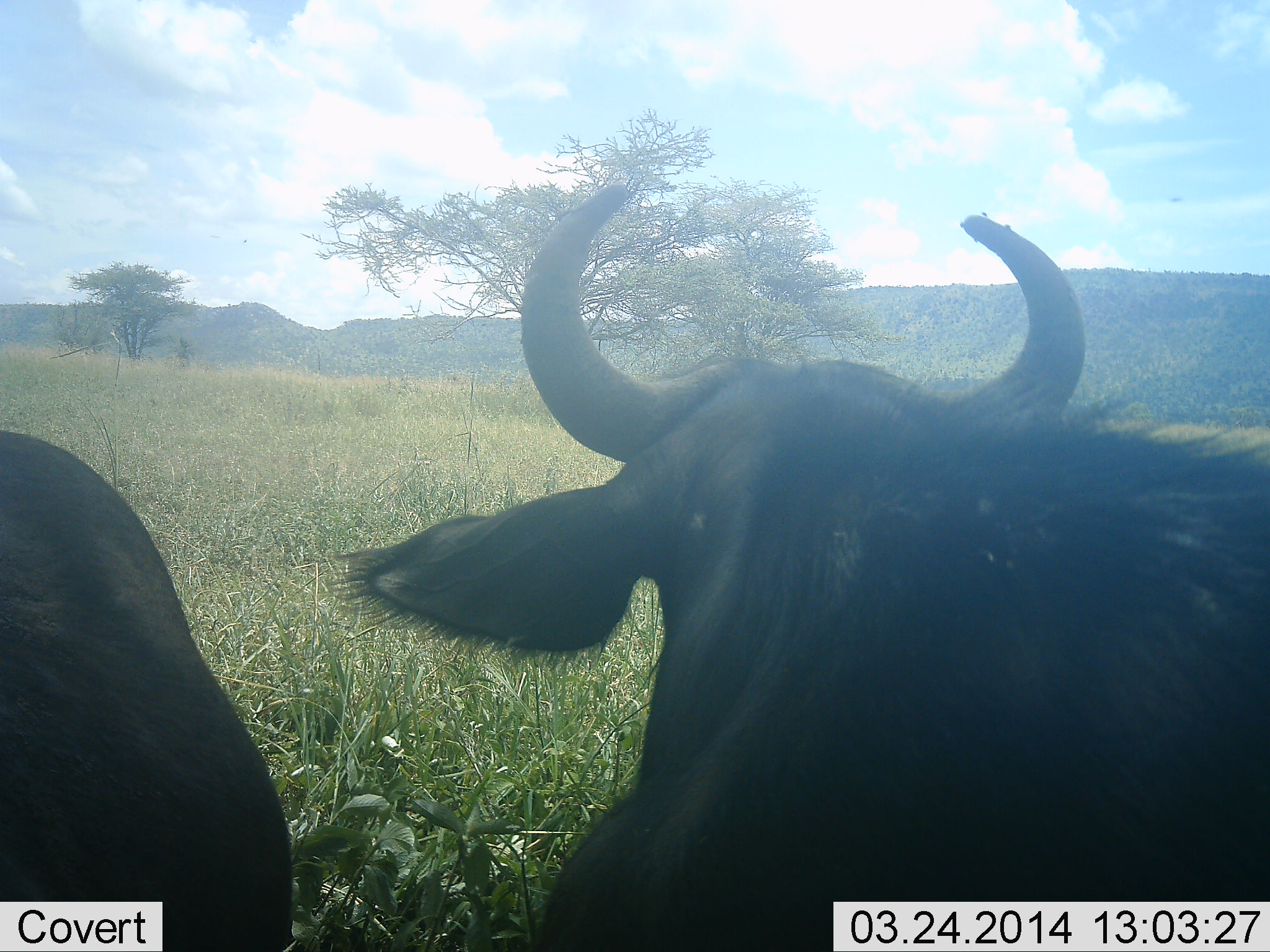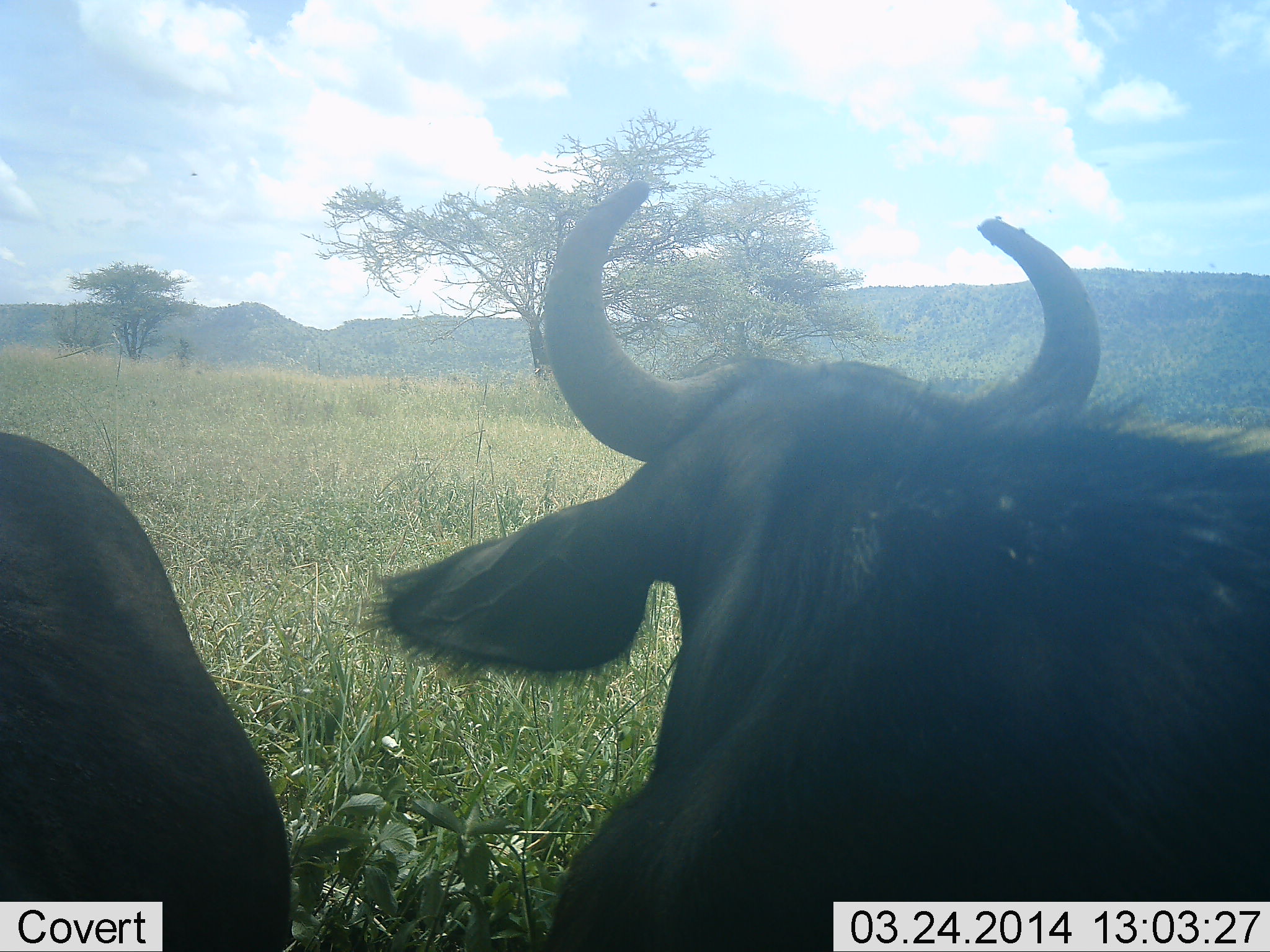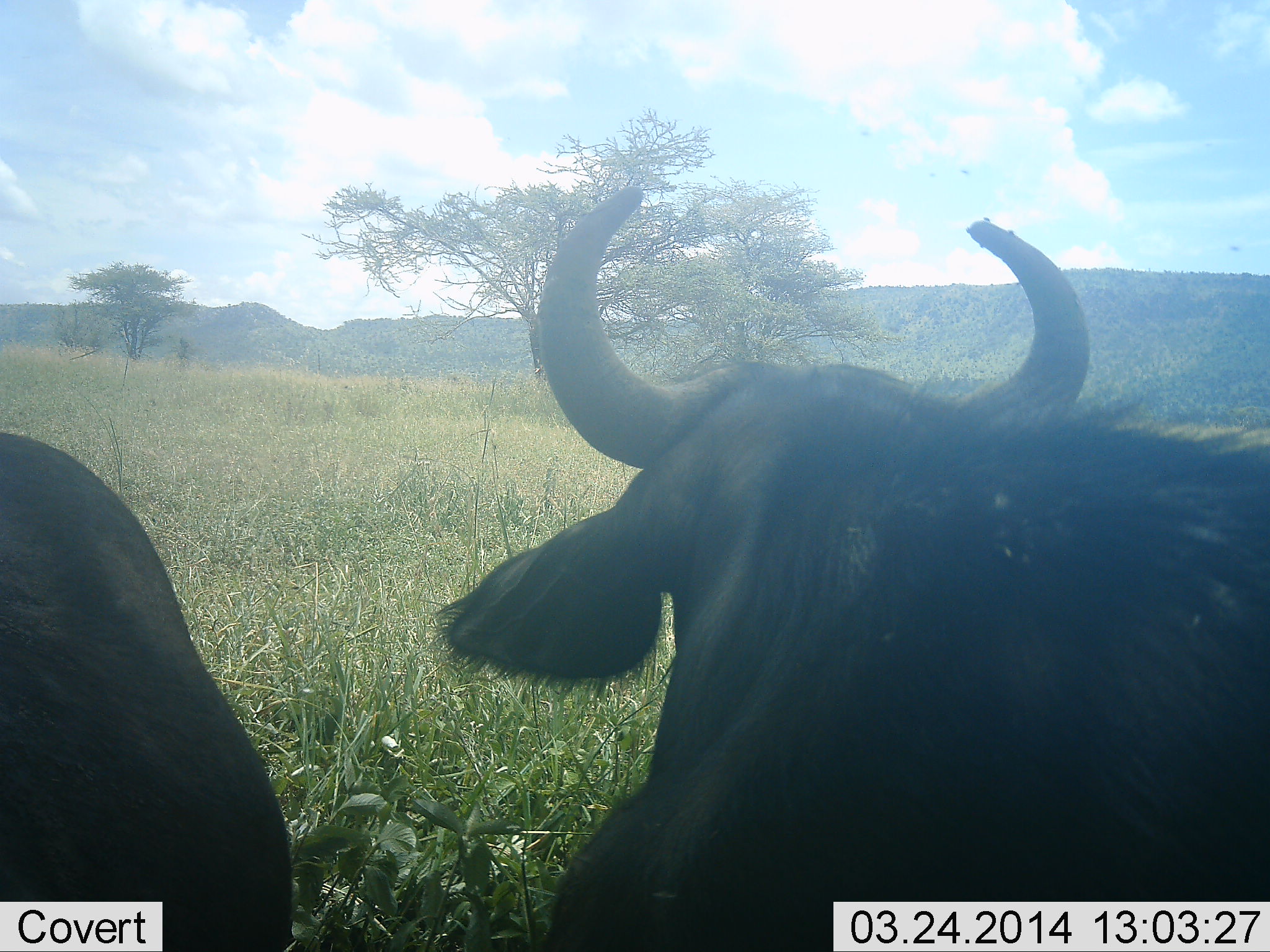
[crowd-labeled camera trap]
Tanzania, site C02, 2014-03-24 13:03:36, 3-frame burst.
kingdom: Animalia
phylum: Chordata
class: Mammalia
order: Artiodactyla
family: Bovidae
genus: Syncerus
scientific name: Syncerus caffer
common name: cape buffalo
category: buffalo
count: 2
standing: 36%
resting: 64%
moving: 0%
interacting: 0%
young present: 0%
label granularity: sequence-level